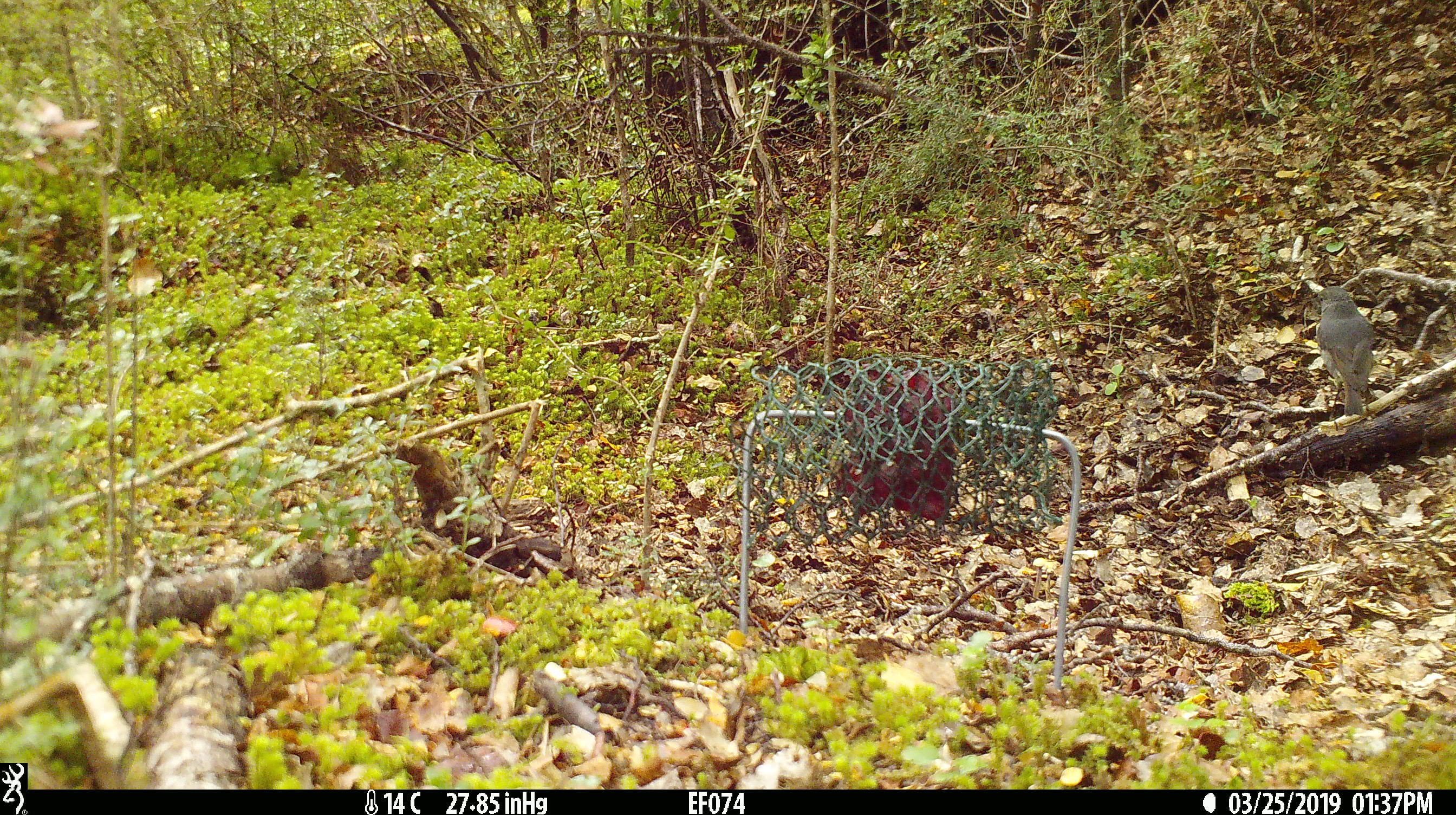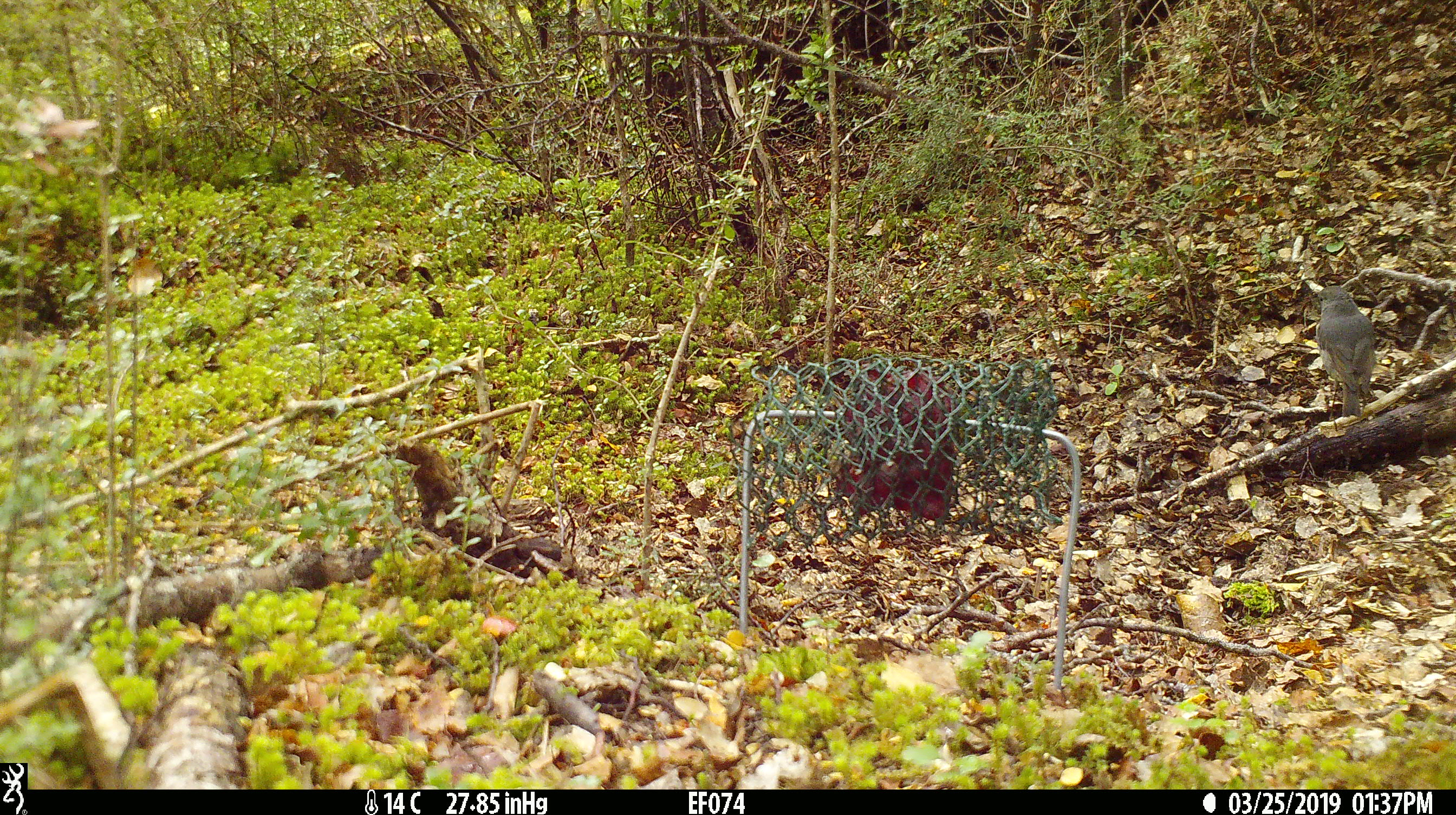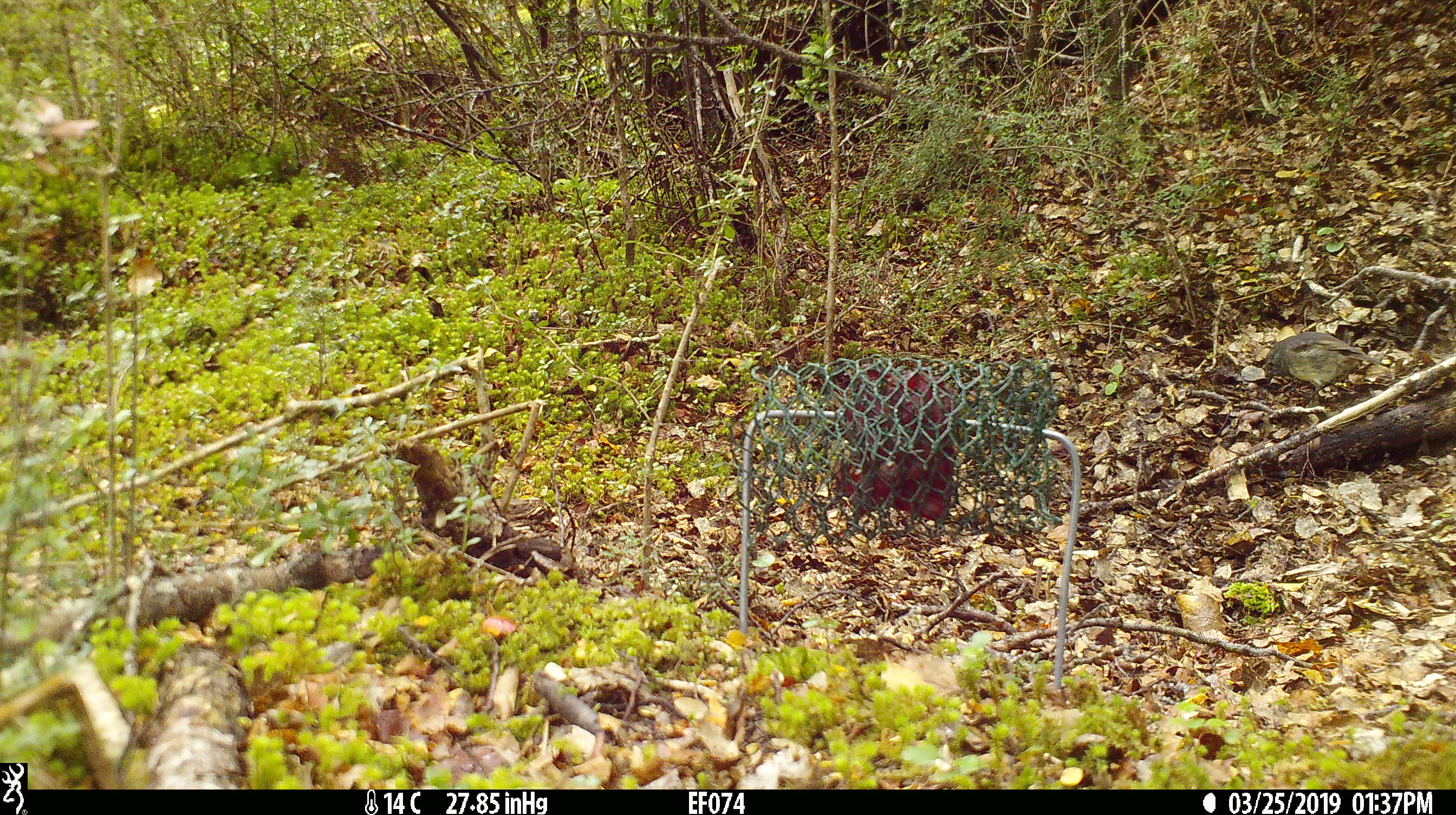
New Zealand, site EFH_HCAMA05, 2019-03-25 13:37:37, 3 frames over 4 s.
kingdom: Animalia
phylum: Chordata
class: Aves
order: Passeriformes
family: Petroicidae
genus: Petroica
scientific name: Petroica australis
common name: new zealand robin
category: robin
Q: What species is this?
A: Robin (new zealand robin) (Petroica australis).